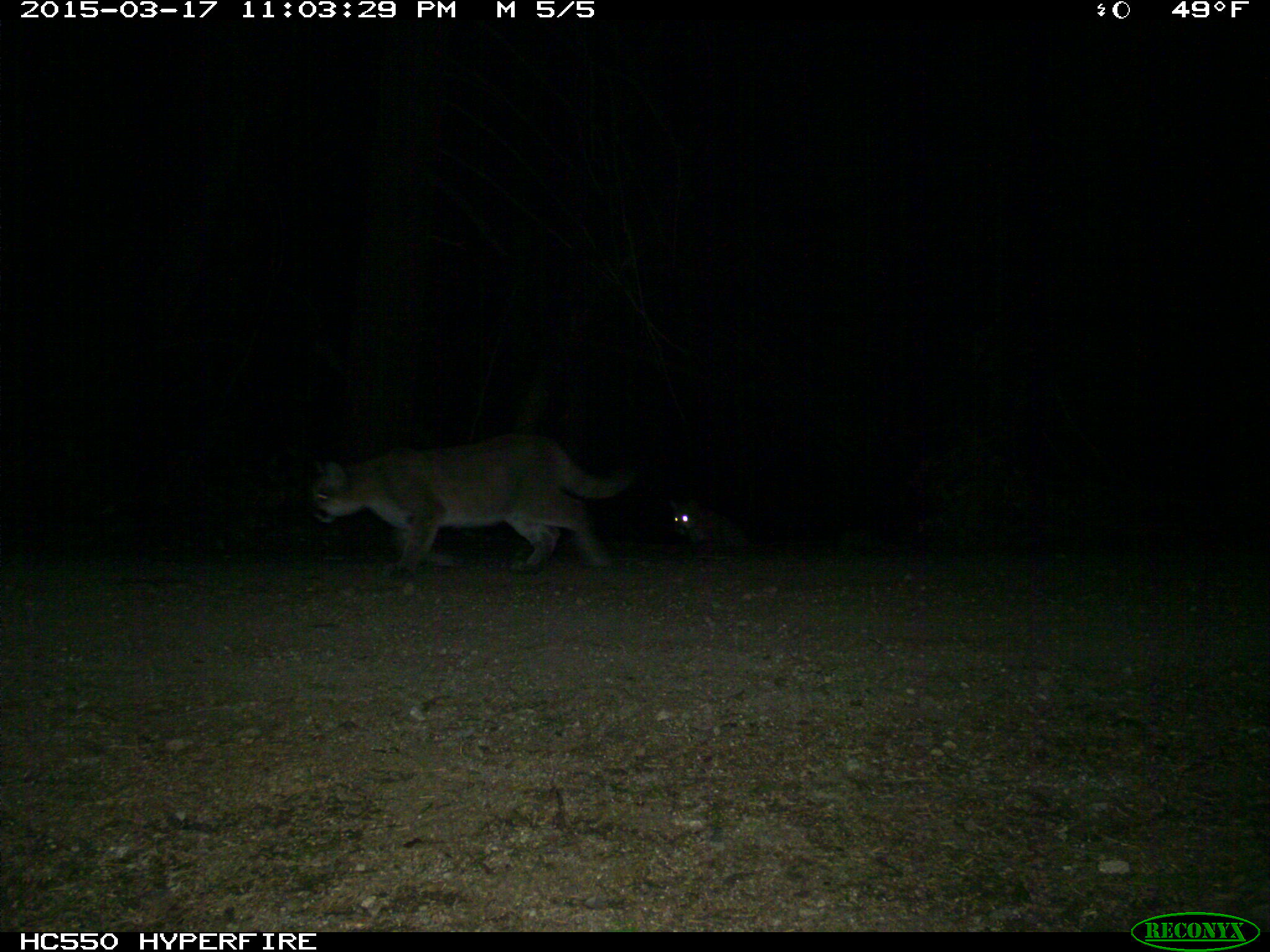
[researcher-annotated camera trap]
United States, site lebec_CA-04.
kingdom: Animalia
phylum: Chordata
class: Mammalia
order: Carnivora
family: Felidae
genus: Puma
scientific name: Puma concolor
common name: mountain lion